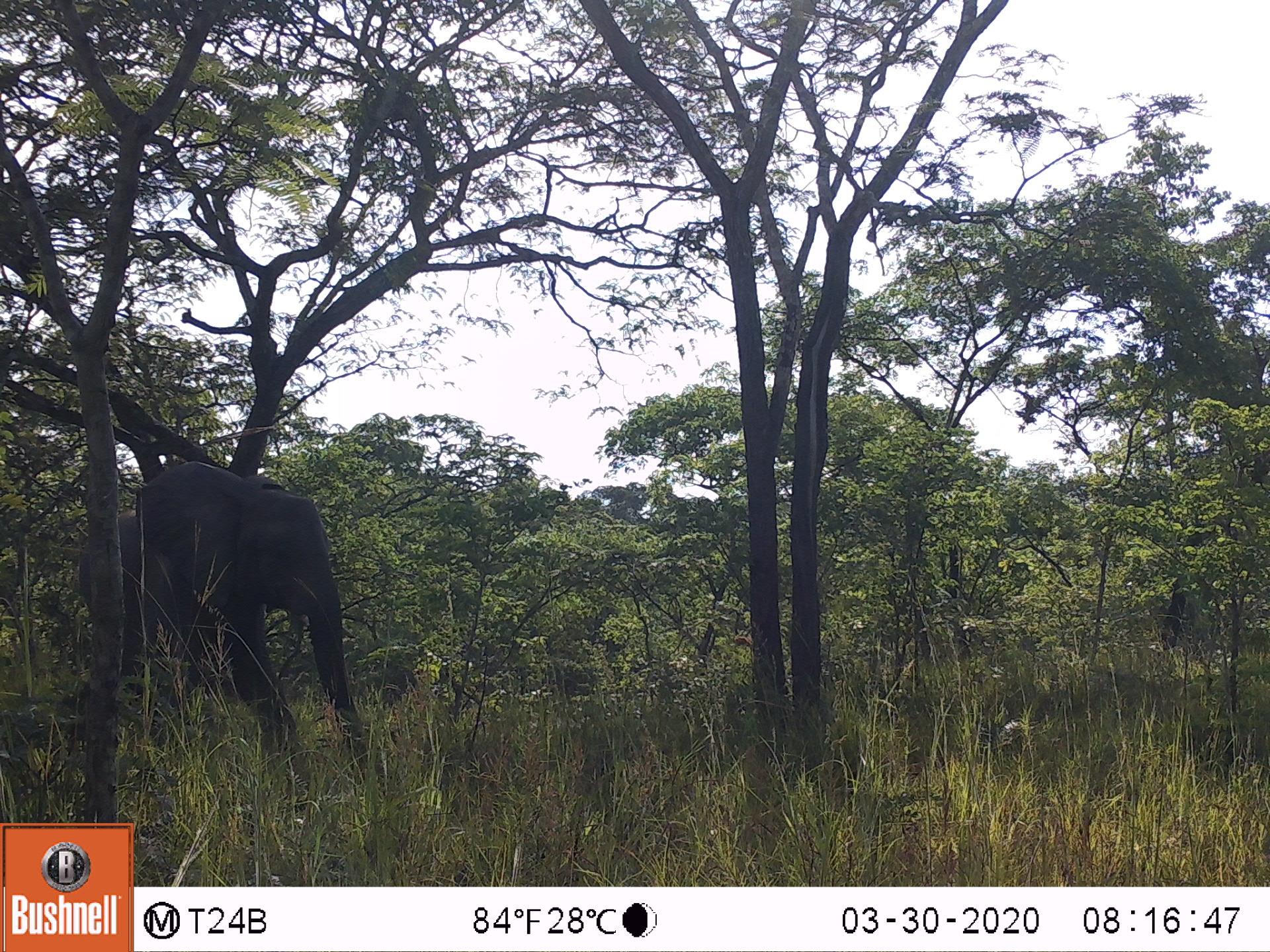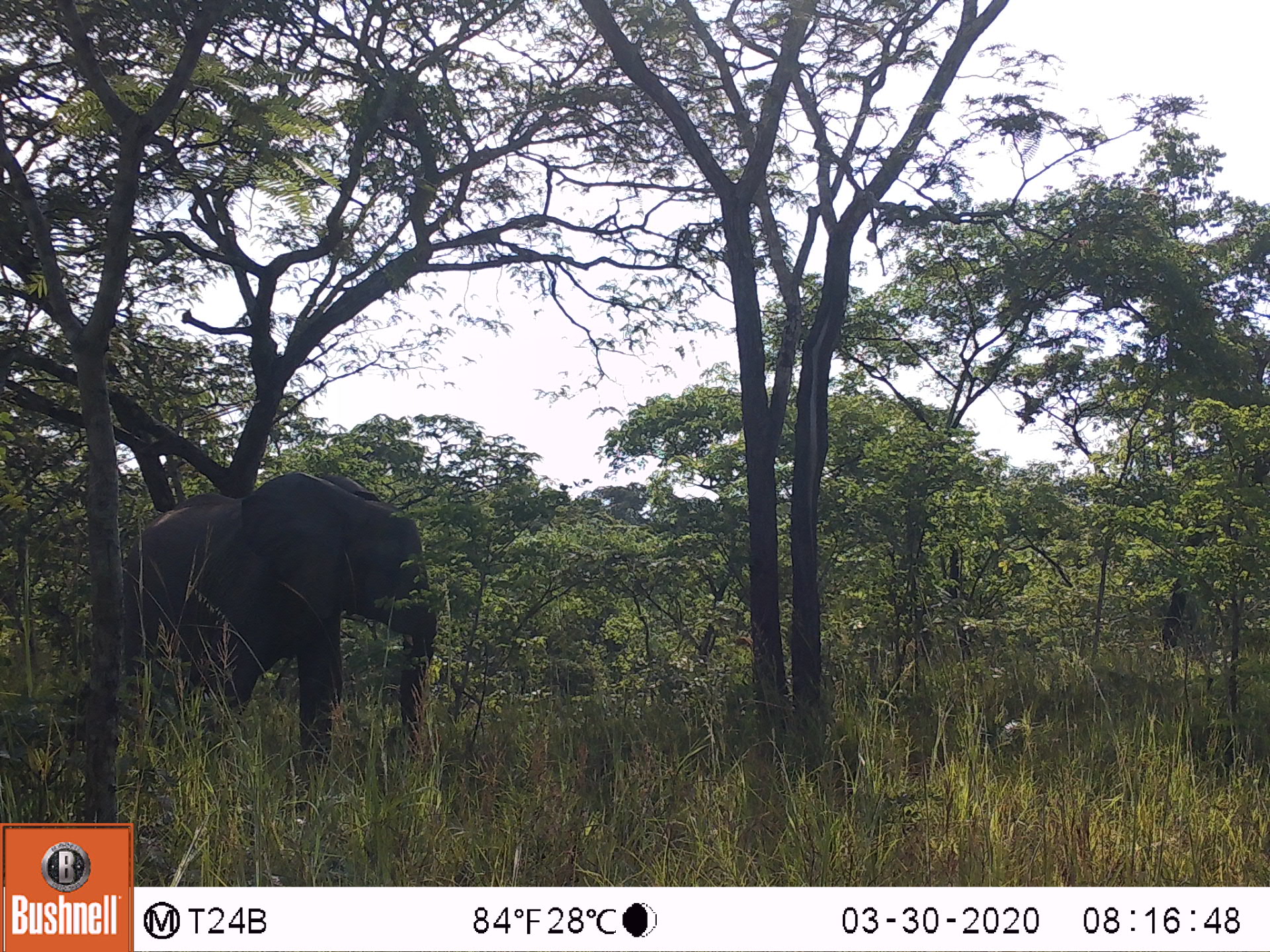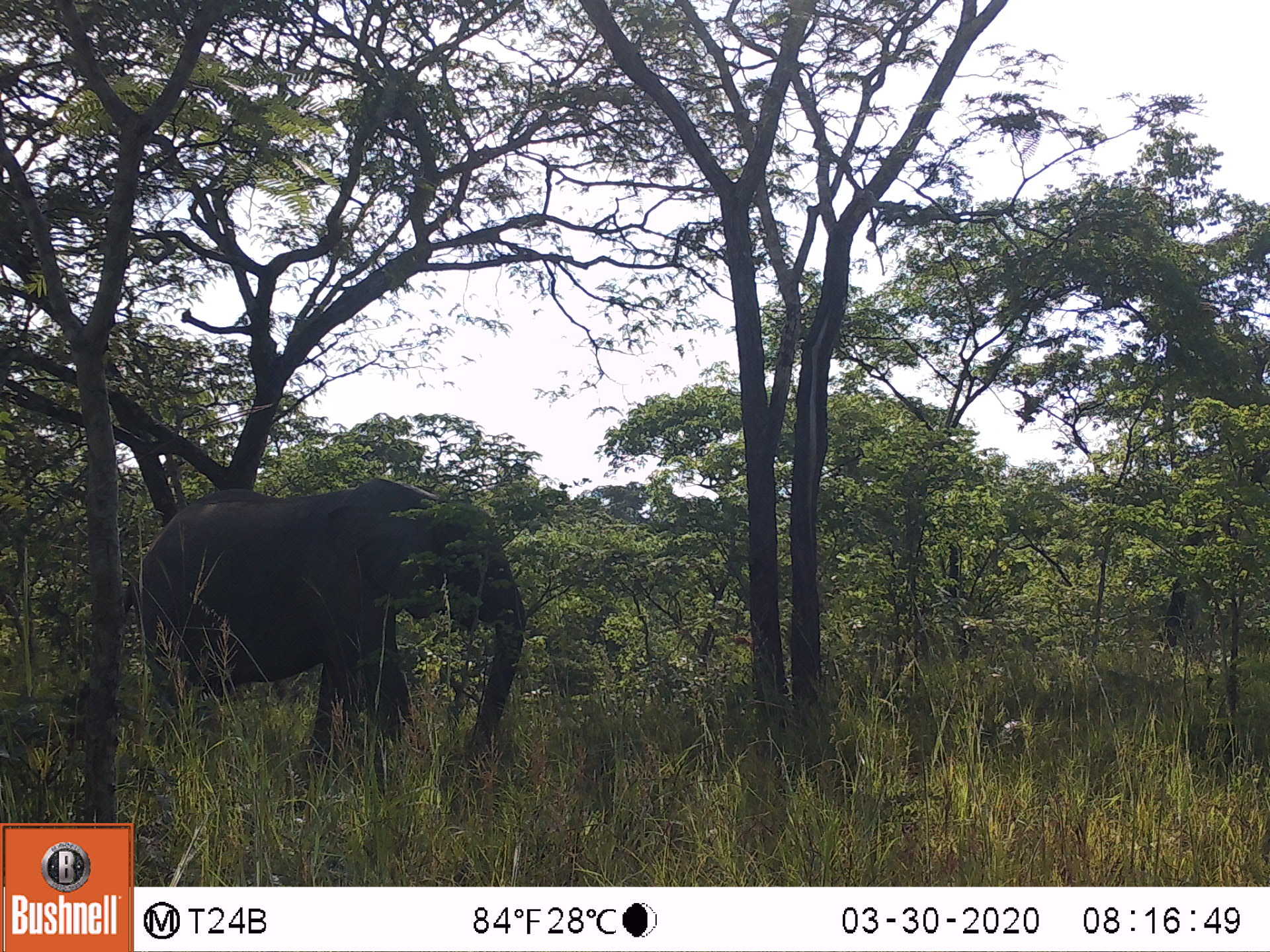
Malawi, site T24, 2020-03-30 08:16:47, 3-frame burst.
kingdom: Animalia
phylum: Chordata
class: Mammalia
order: Proboscidea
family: Elephantidae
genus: Loxodonta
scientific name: Loxodonta africana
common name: african savanna elephant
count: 1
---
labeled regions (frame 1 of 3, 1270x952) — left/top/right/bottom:
african savanna elephant: 67/460/382/764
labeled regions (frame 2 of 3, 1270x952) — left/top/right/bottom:
african savanna elephant: 116/465/442/784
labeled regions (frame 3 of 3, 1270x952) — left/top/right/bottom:
african savanna elephant: 115/474/528/789